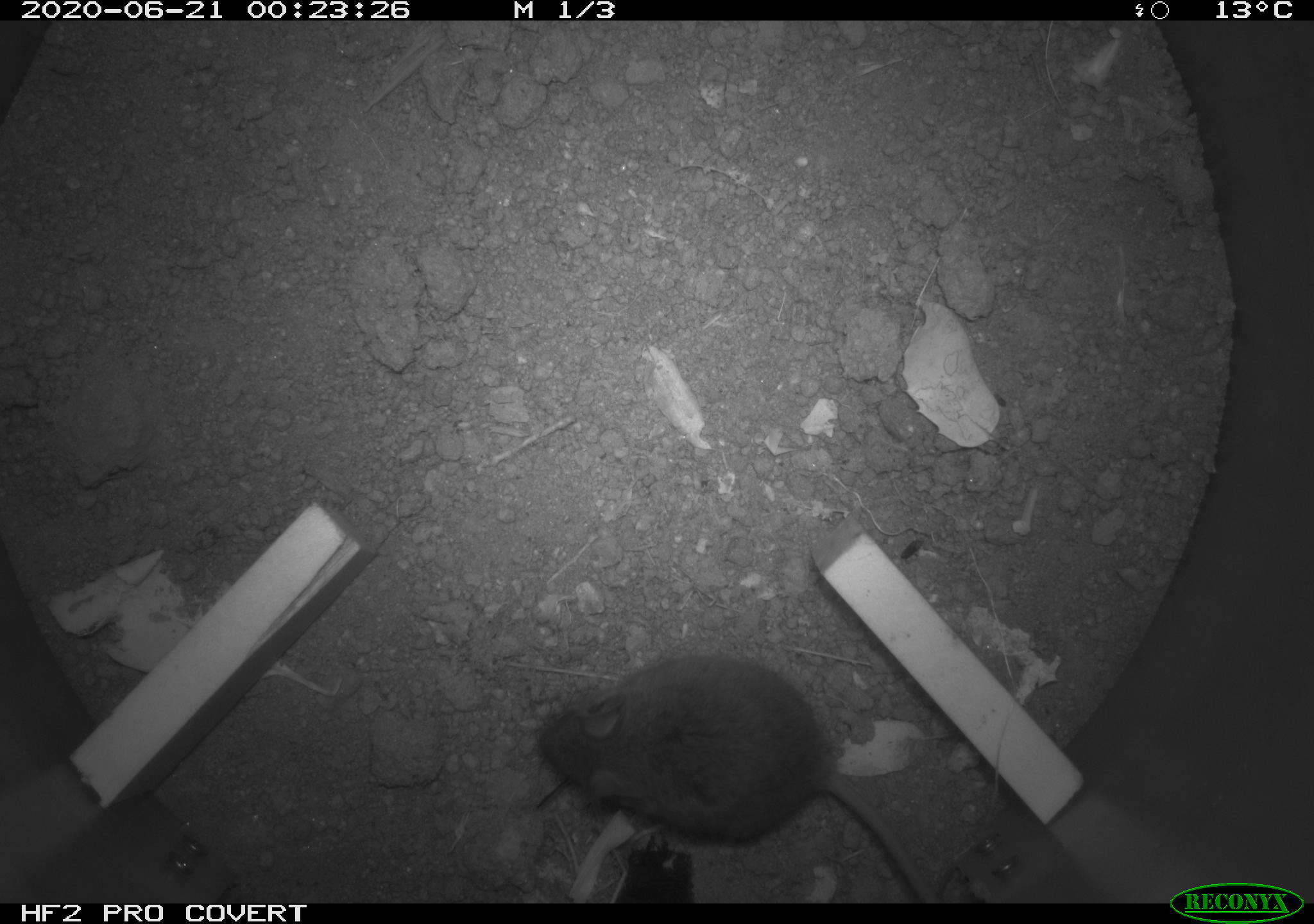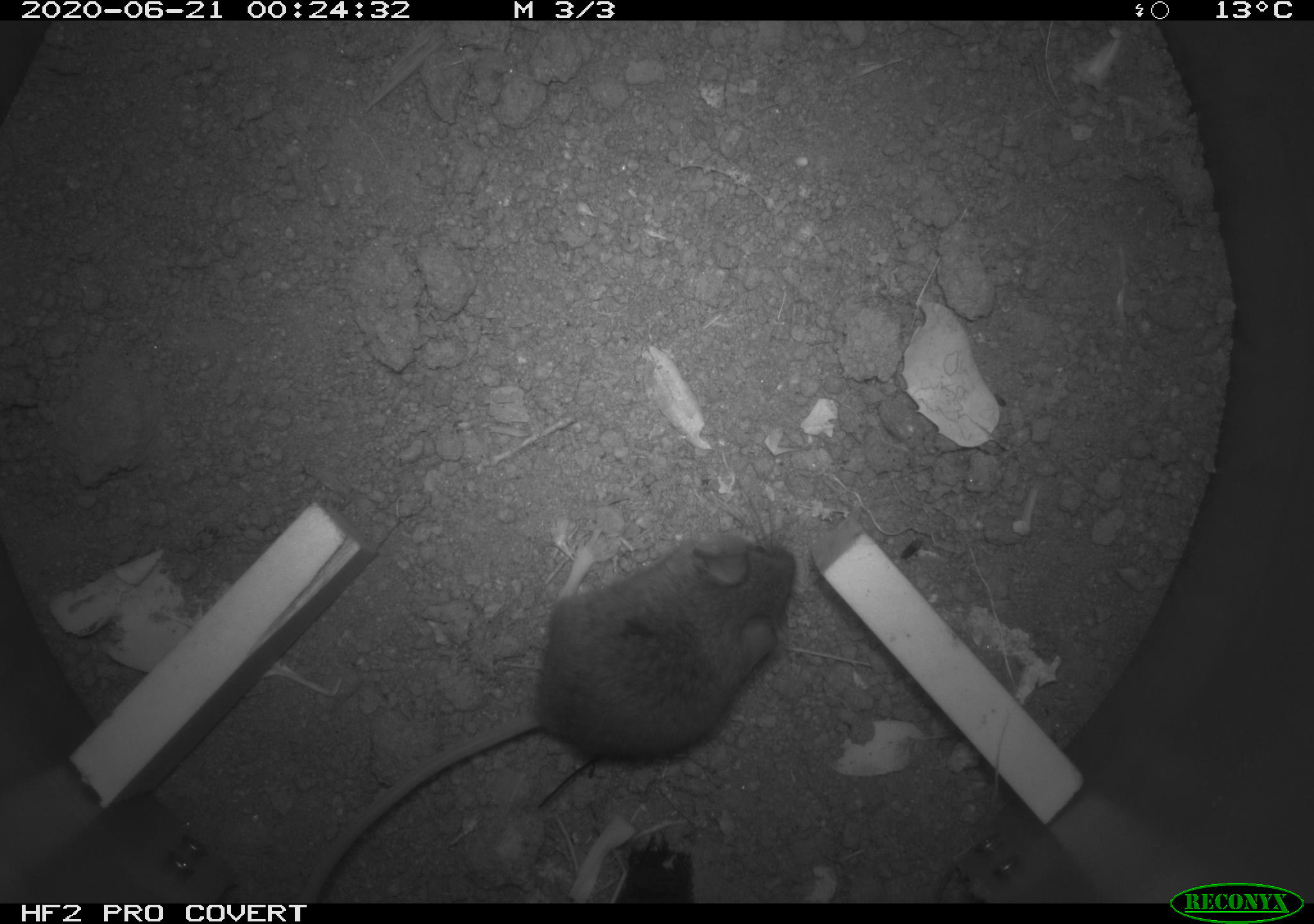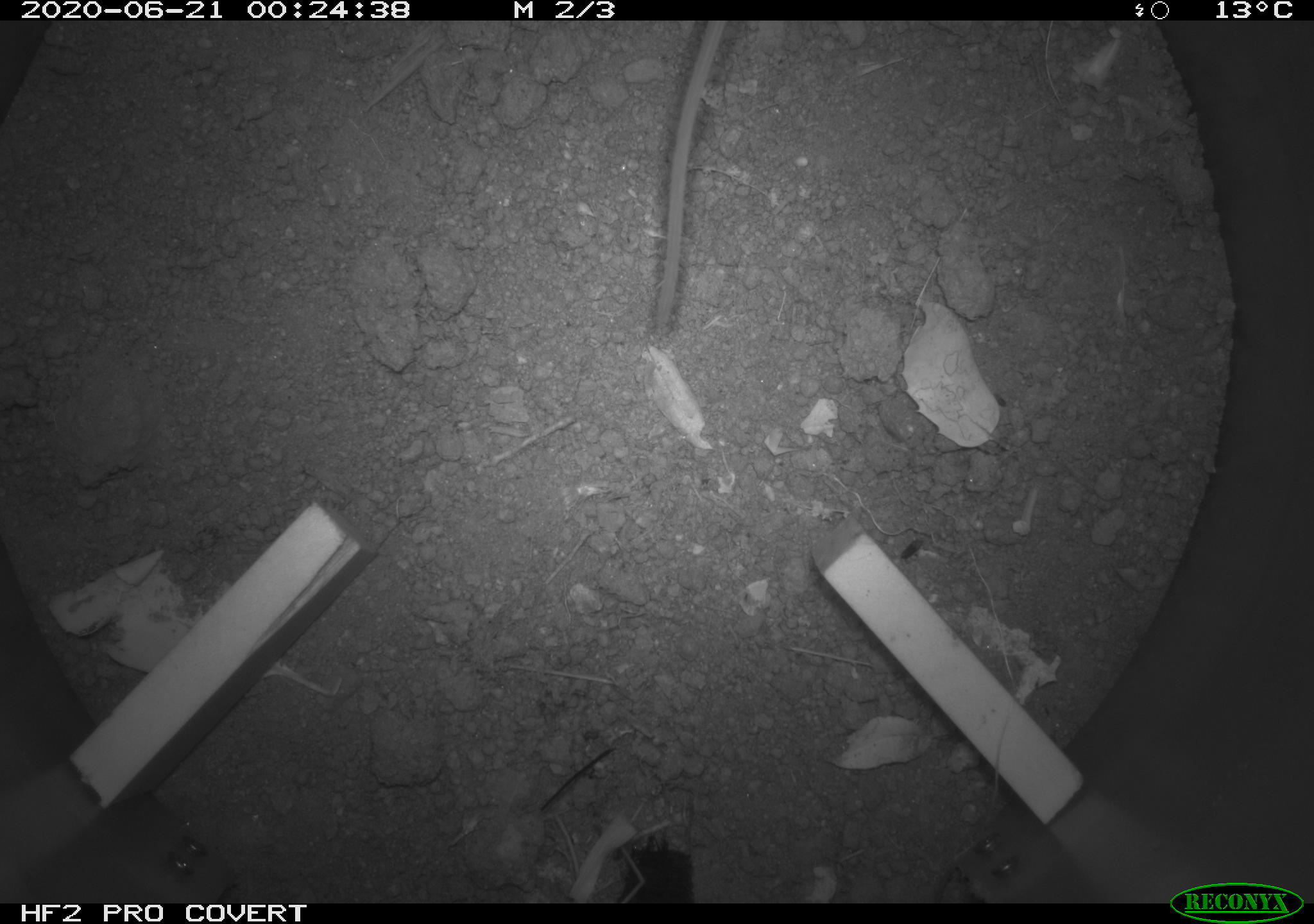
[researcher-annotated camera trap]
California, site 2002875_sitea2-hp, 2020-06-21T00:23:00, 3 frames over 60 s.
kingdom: Animalia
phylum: Chordata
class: Mammalia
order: Rodentia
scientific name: Rodentia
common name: mouse species